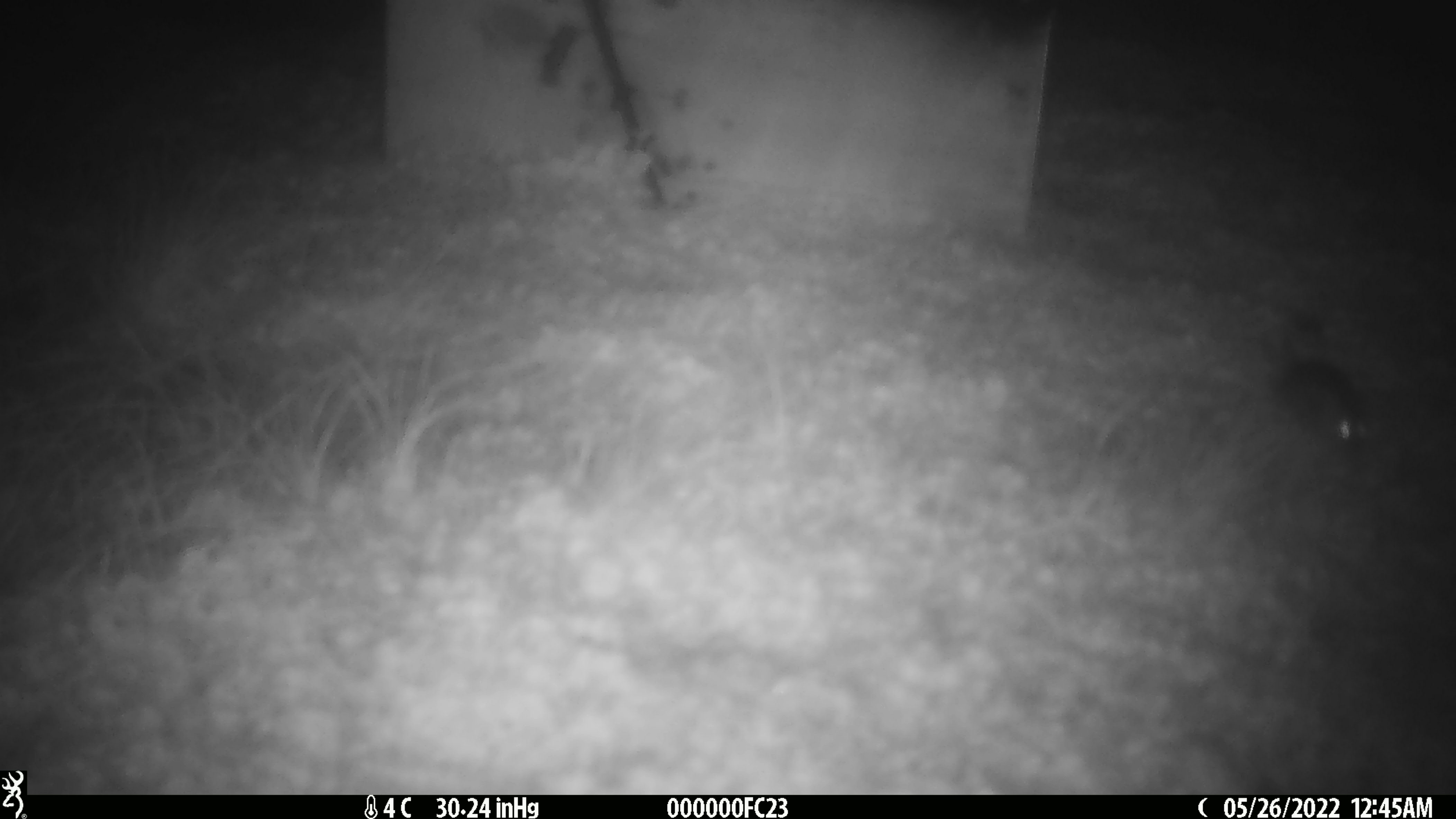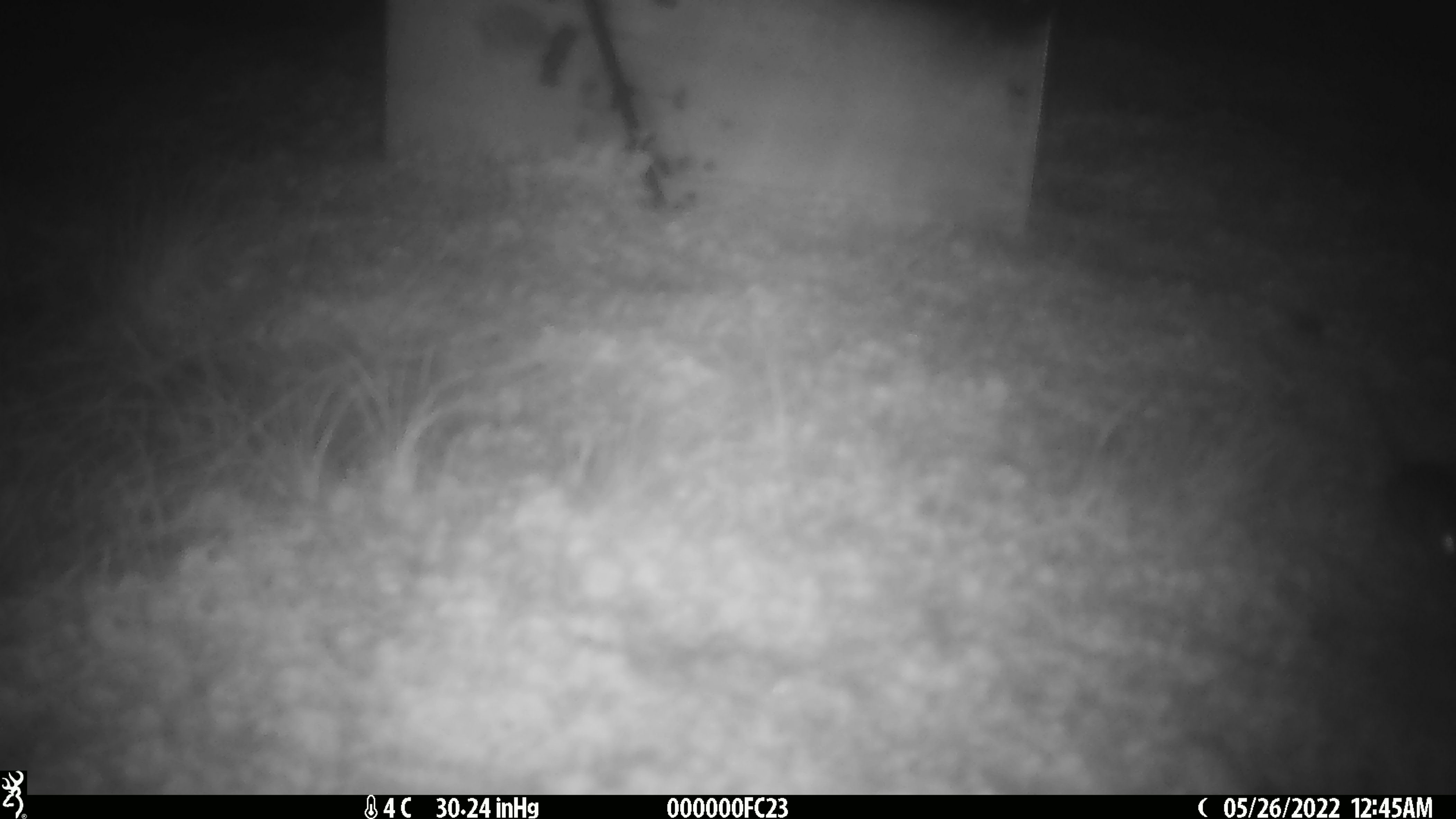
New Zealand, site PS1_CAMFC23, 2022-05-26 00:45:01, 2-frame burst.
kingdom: Animalia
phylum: Chordata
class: Mammalia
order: Rodentia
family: Muridae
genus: Mus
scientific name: Mus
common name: mouse